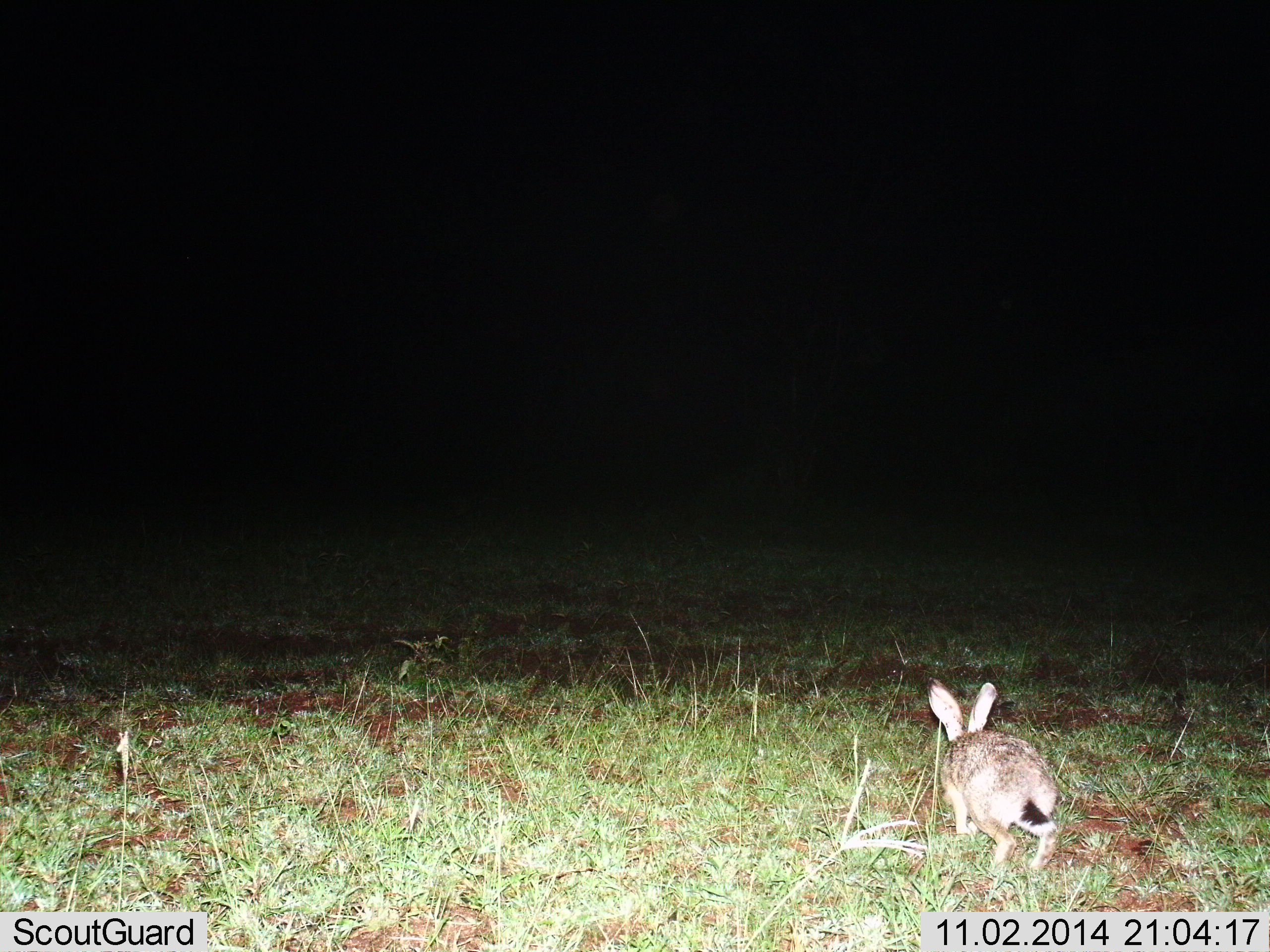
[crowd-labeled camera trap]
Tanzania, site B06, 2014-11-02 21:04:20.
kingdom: Animalia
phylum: Chordata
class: Mammalia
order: Lagomorpha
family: Leporidae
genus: Lepus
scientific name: Lepus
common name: hare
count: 1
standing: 9%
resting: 0%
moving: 91%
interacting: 0%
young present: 0%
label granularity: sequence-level